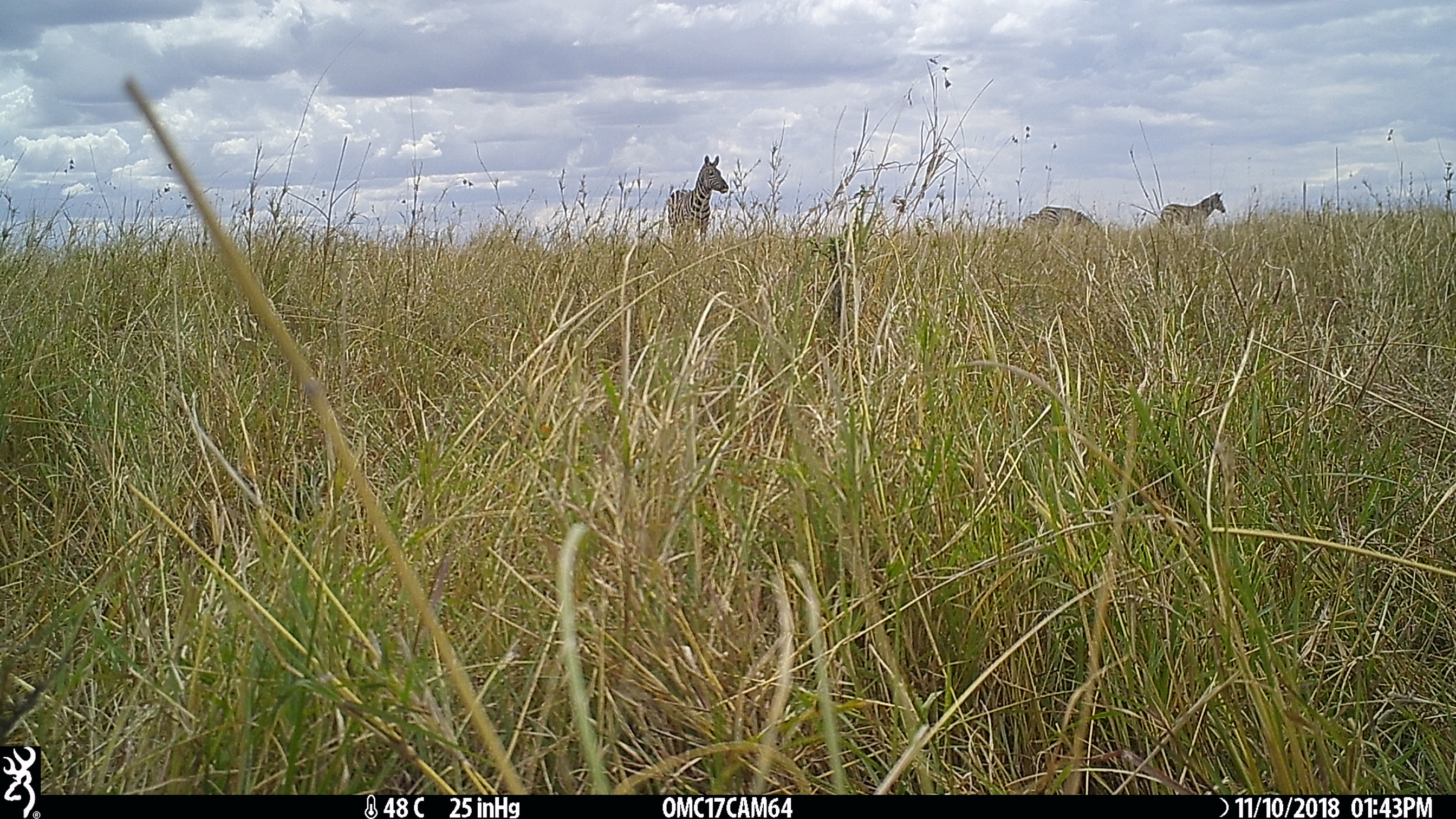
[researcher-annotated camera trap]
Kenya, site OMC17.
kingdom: Animalia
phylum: Chordata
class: Mammalia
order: Perissodactyla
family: Equidae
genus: Equus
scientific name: Equus quagga burchellii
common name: burchell's zebra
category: zebra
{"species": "zebra (burchell's zebra) (Equus quagga burchellii)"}